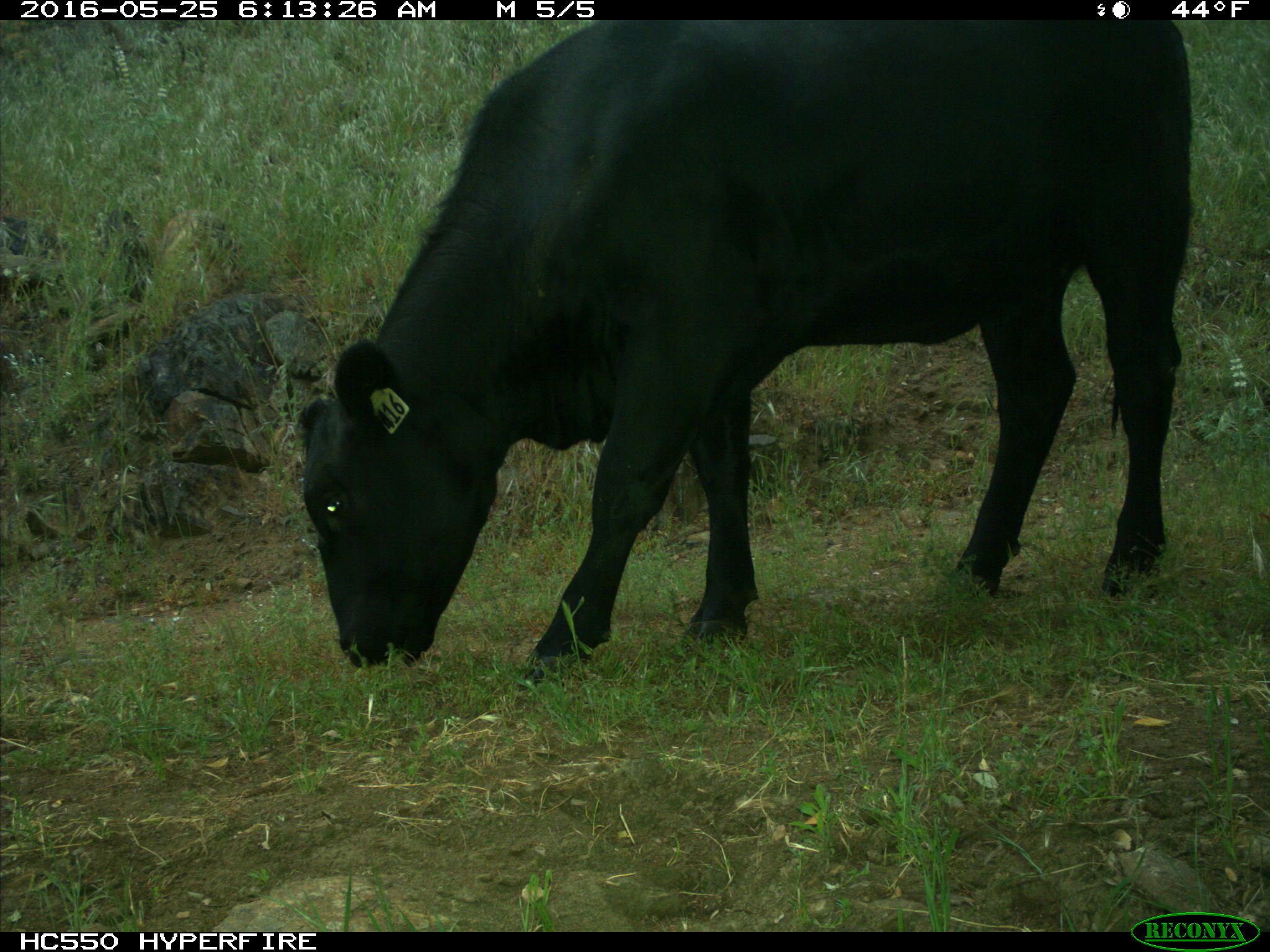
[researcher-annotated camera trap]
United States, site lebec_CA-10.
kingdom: Animalia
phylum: Chordata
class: Mammalia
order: Artiodactyla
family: Bovidae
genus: Bos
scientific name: Bos taurus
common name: domestic cow